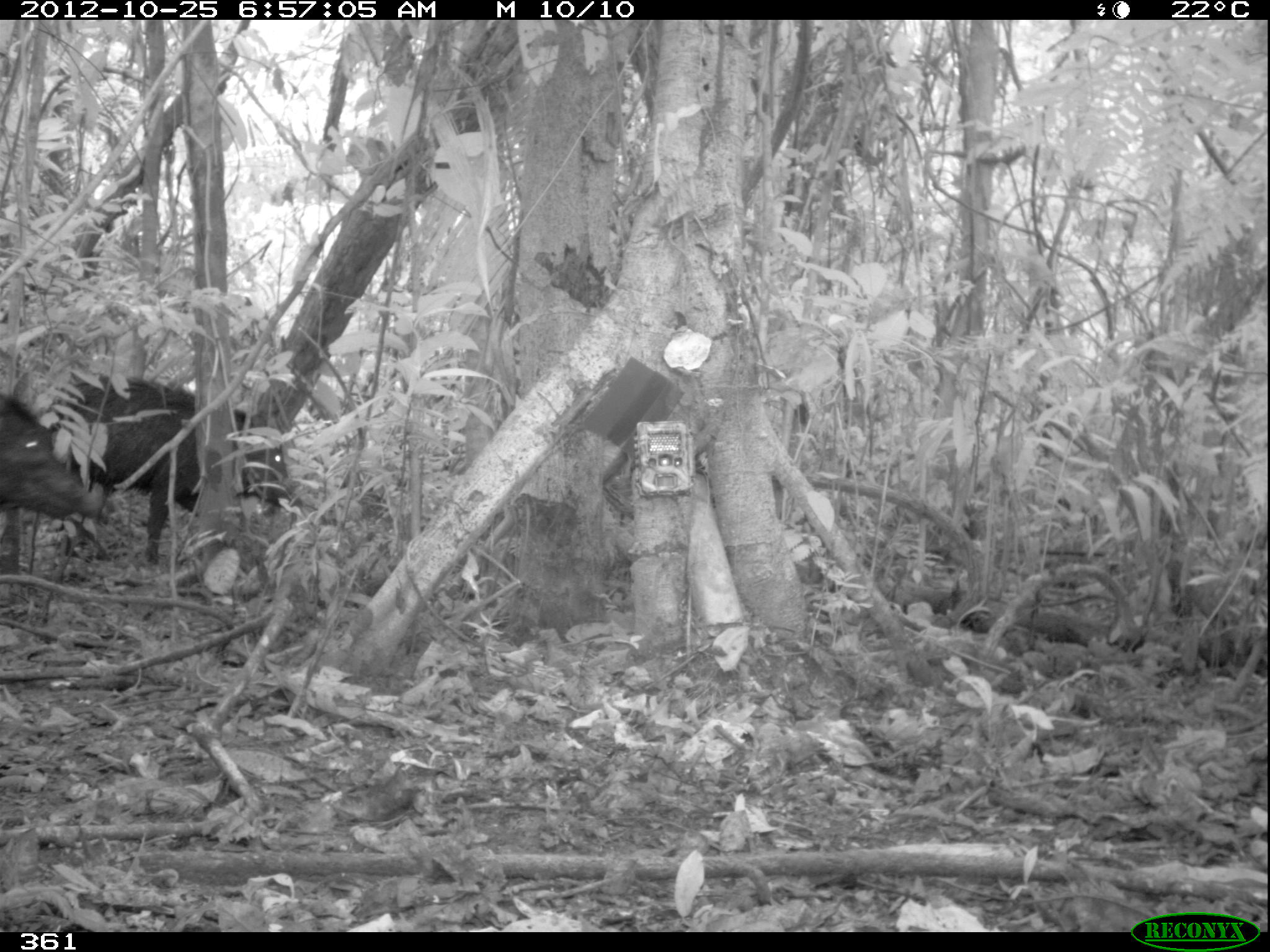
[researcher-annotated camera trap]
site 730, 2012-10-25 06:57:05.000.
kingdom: Animalia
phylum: Chordata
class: Mammalia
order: Artiodactyla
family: Tayassuidae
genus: Tayassu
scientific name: Tayassu pecari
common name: white-lipped peccary